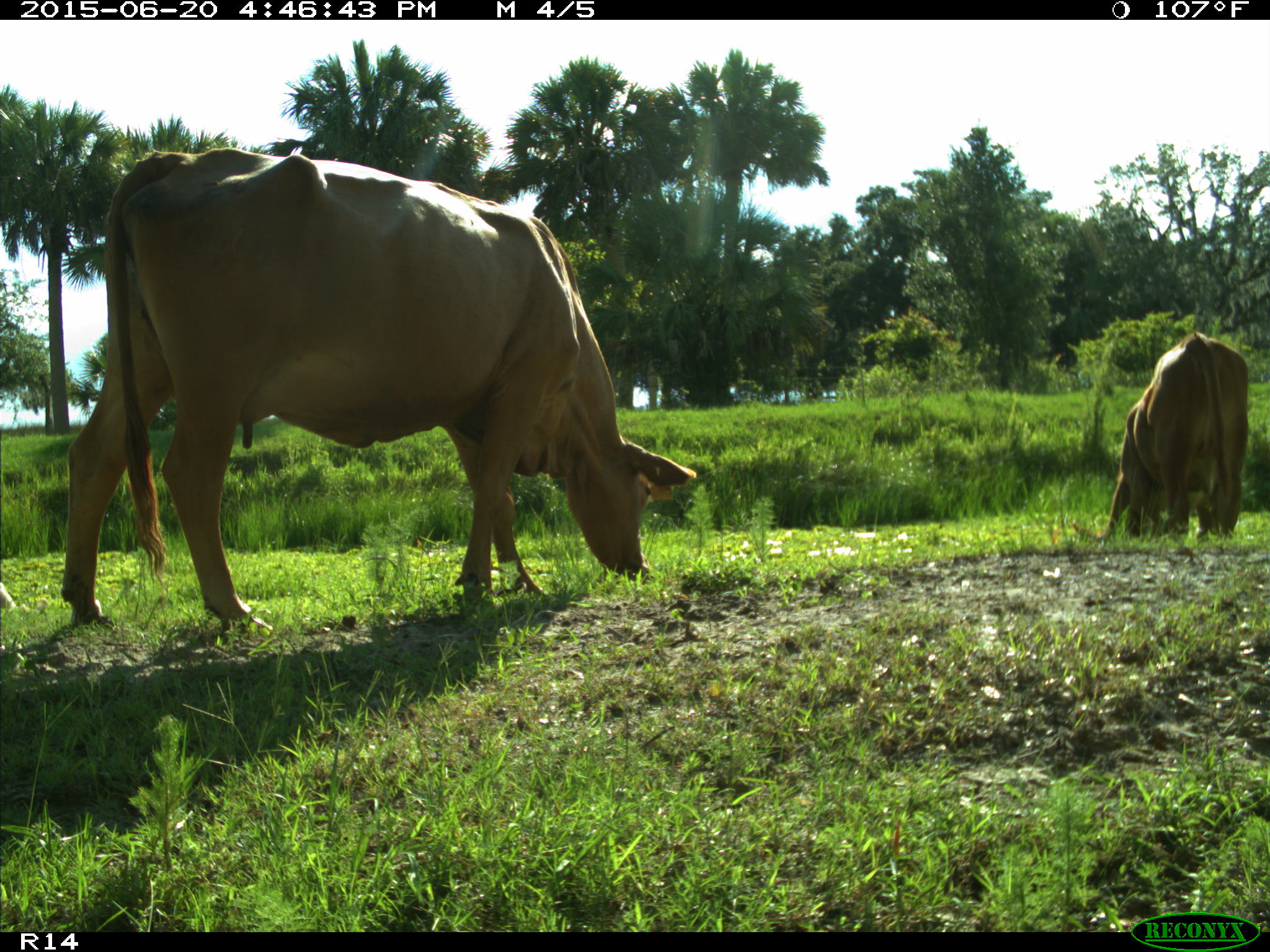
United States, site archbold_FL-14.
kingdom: Animalia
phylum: Chordata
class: Mammalia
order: Artiodactyla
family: Bovidae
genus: Bos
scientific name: Bos taurus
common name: domestic cow